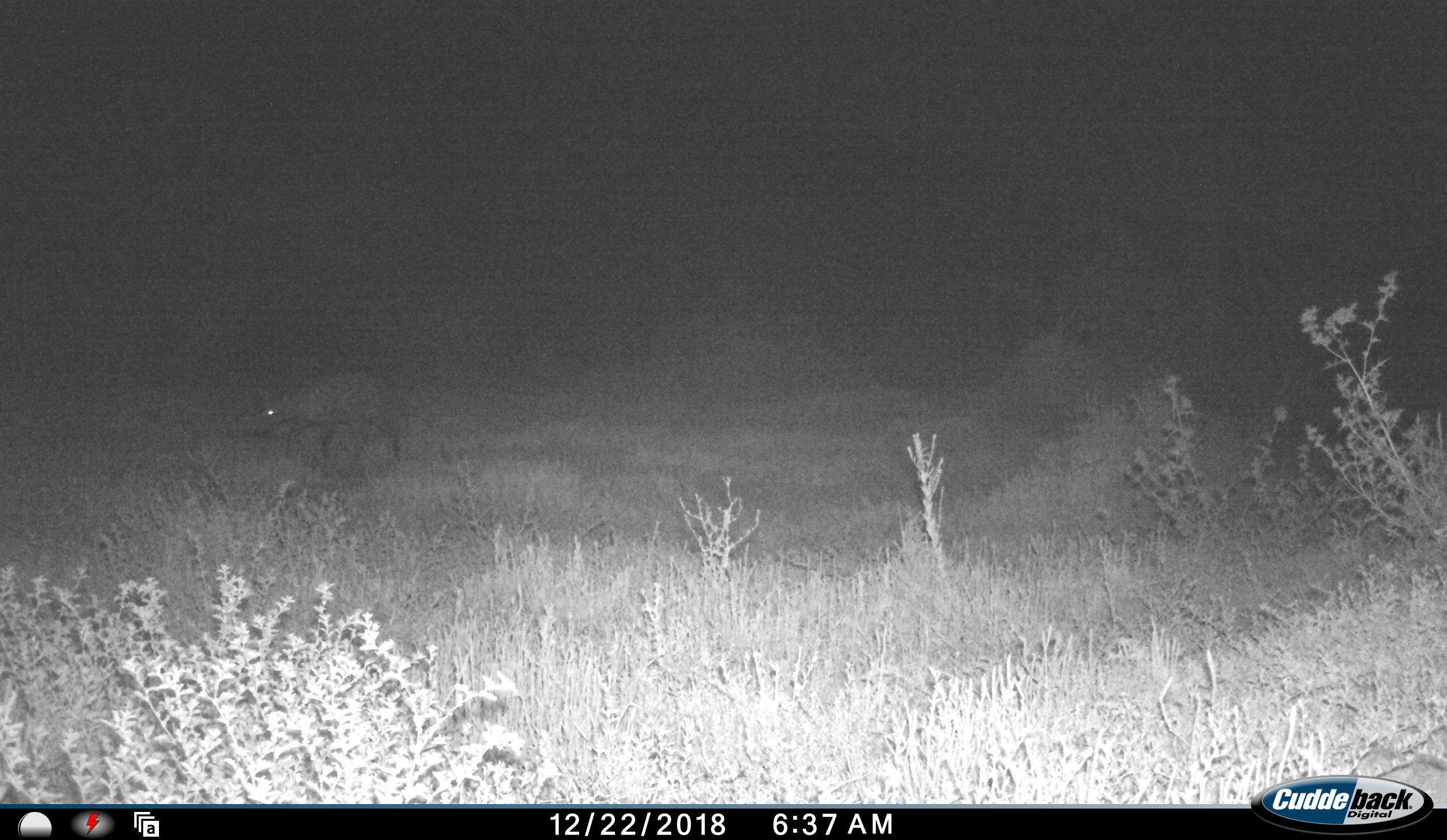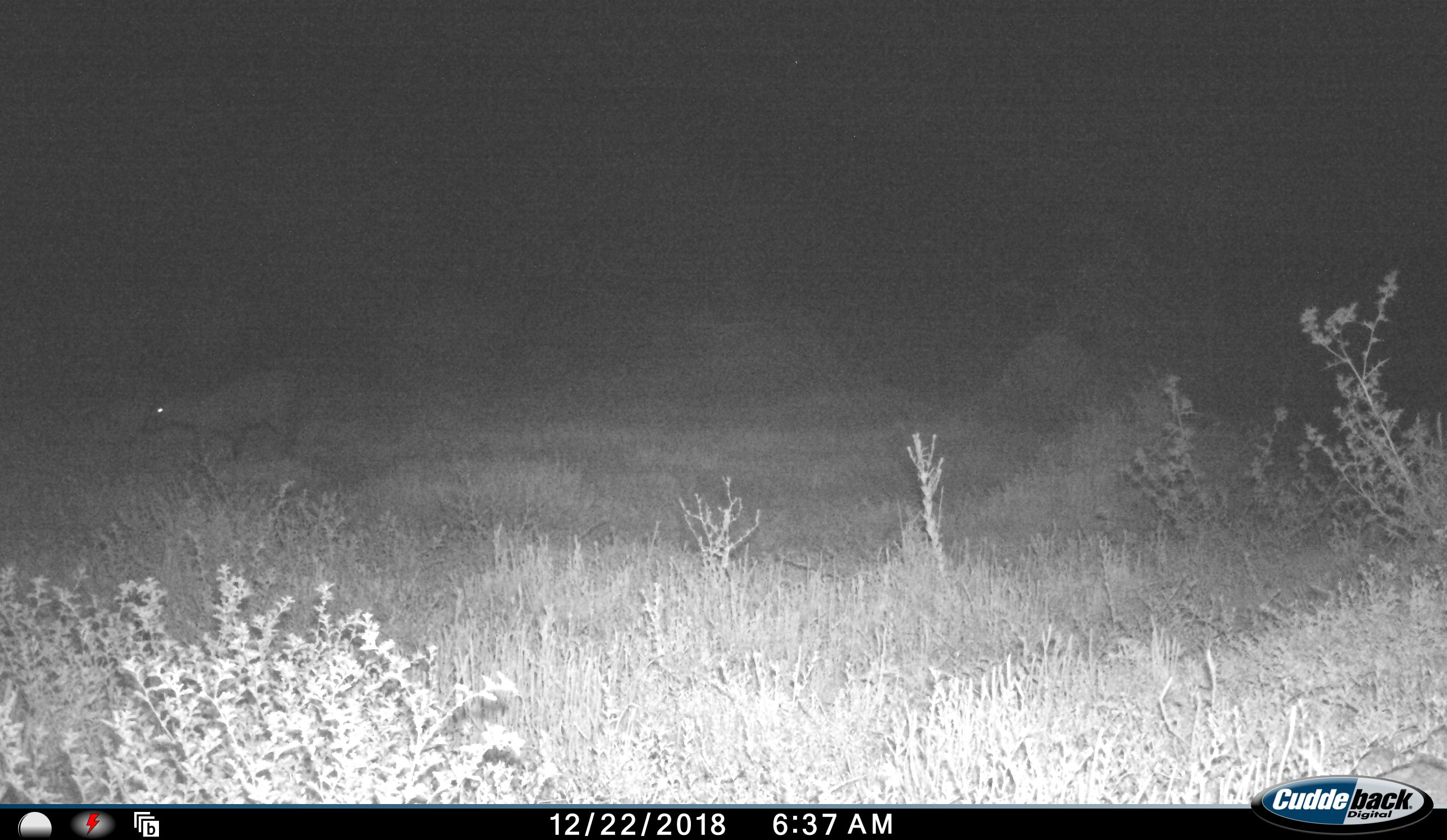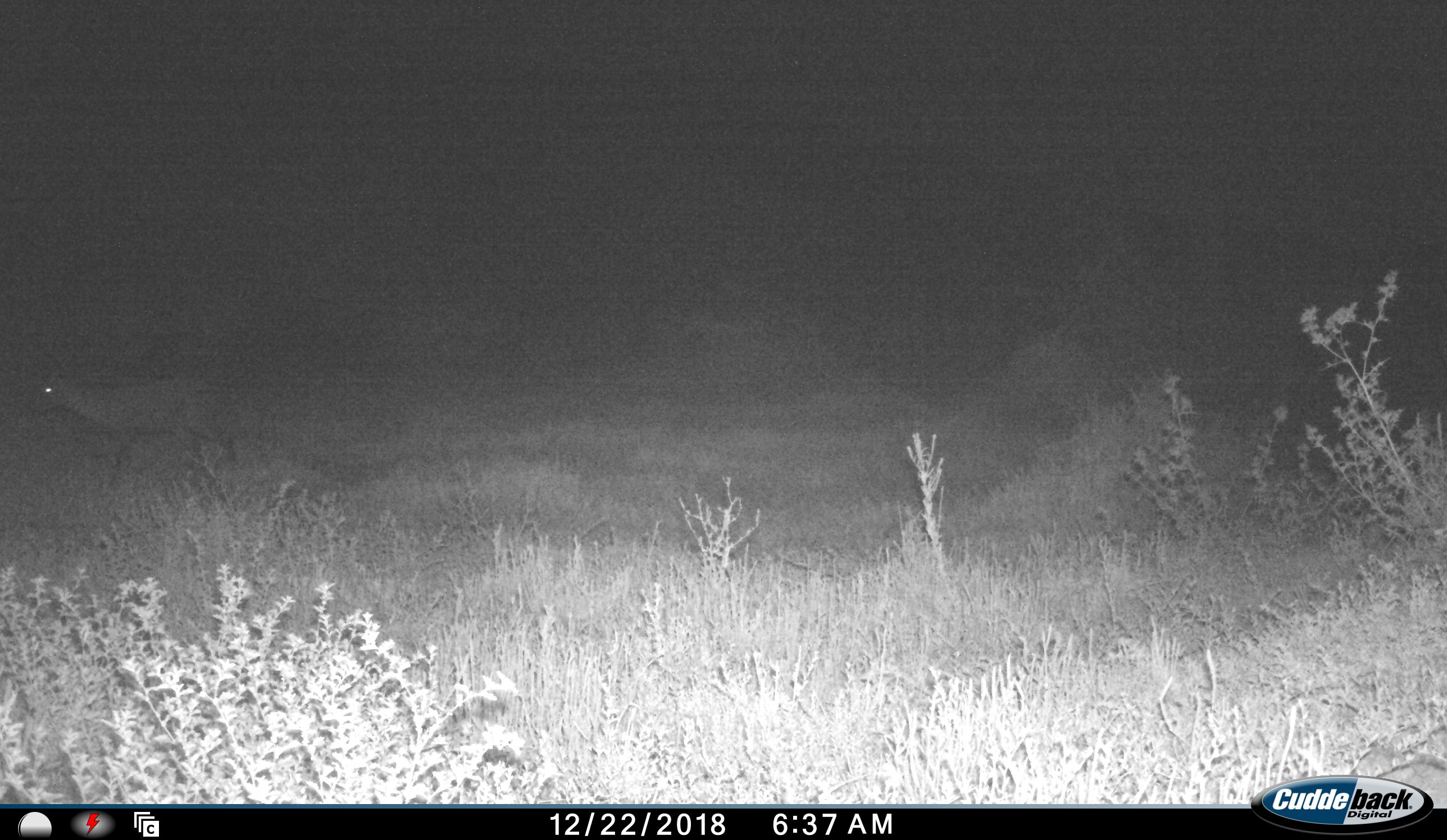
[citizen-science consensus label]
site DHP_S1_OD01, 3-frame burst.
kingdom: Animalia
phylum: Chordata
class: Mammalia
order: Artiodactyla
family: Bovidae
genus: Sylvicapra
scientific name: Sylvicapra grimmia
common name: common duiker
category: duikercommongrey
Duikercommongrey (common duiker) (Sylvicapra grimmia), count 1. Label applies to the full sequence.